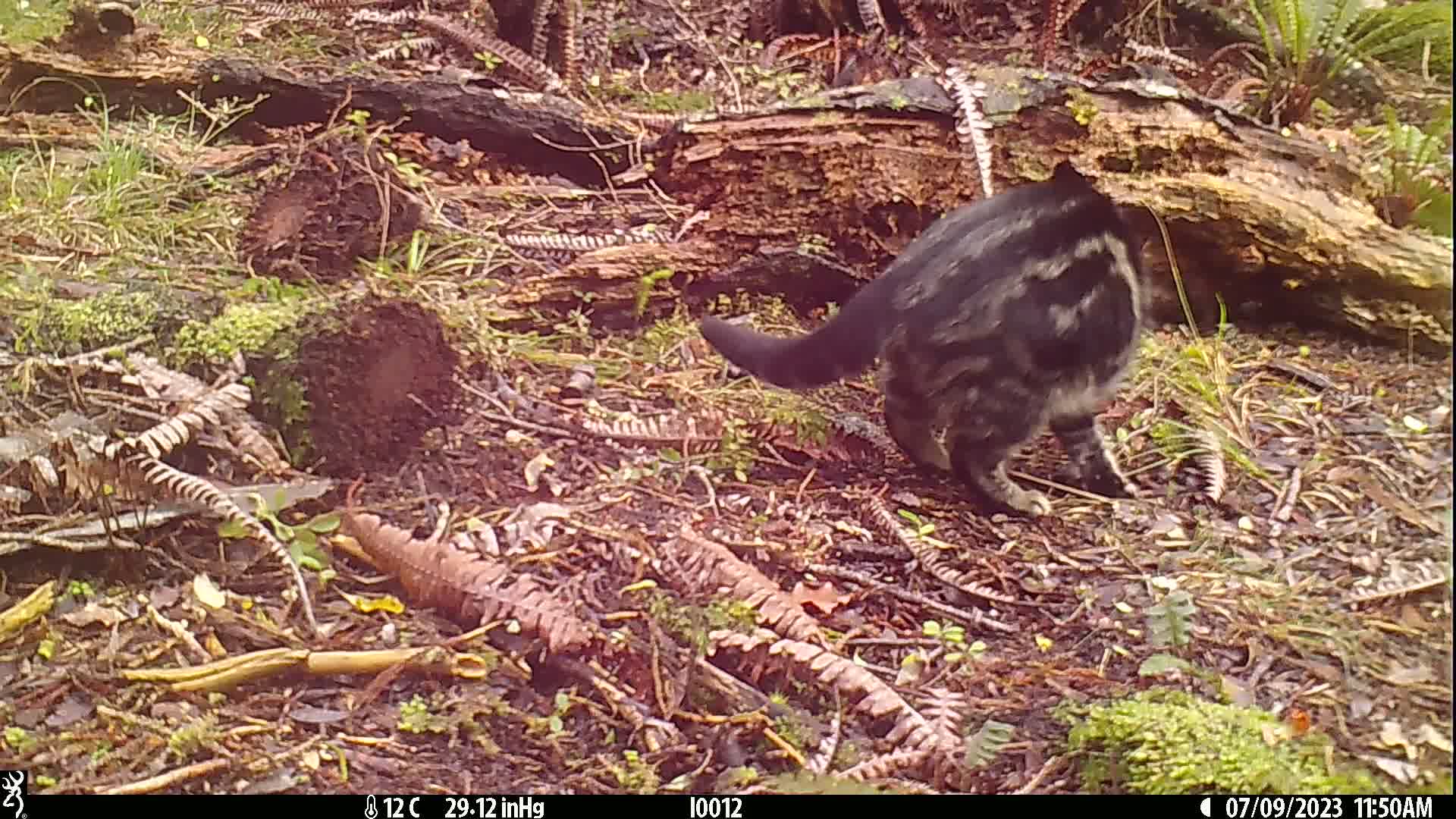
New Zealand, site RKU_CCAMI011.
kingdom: Animalia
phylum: Chordata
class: Mammalia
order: Carnivora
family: Felidae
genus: Felis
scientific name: Felis catus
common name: domestic cat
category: cat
Cat (domestic cat) (Felis catus).